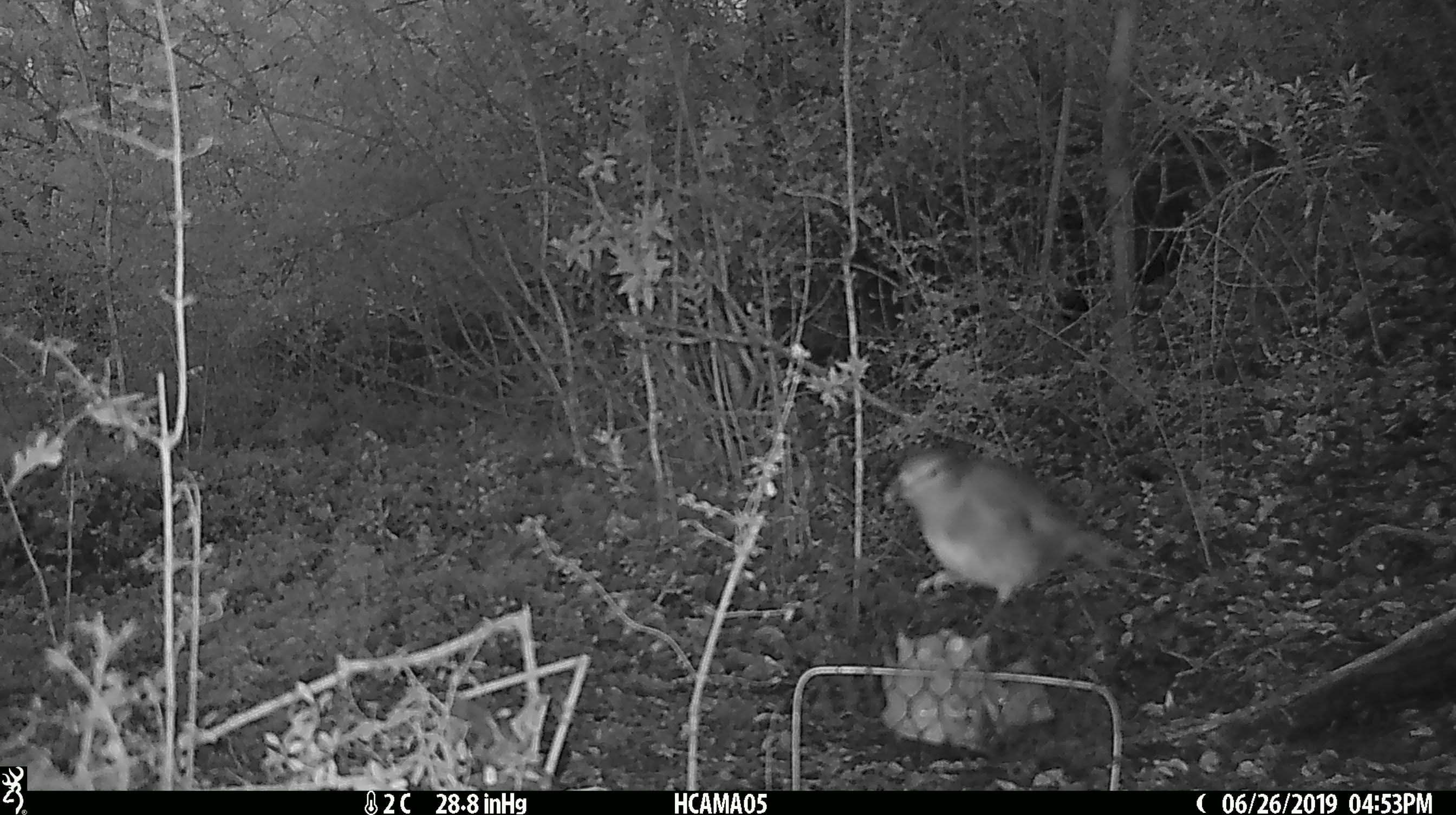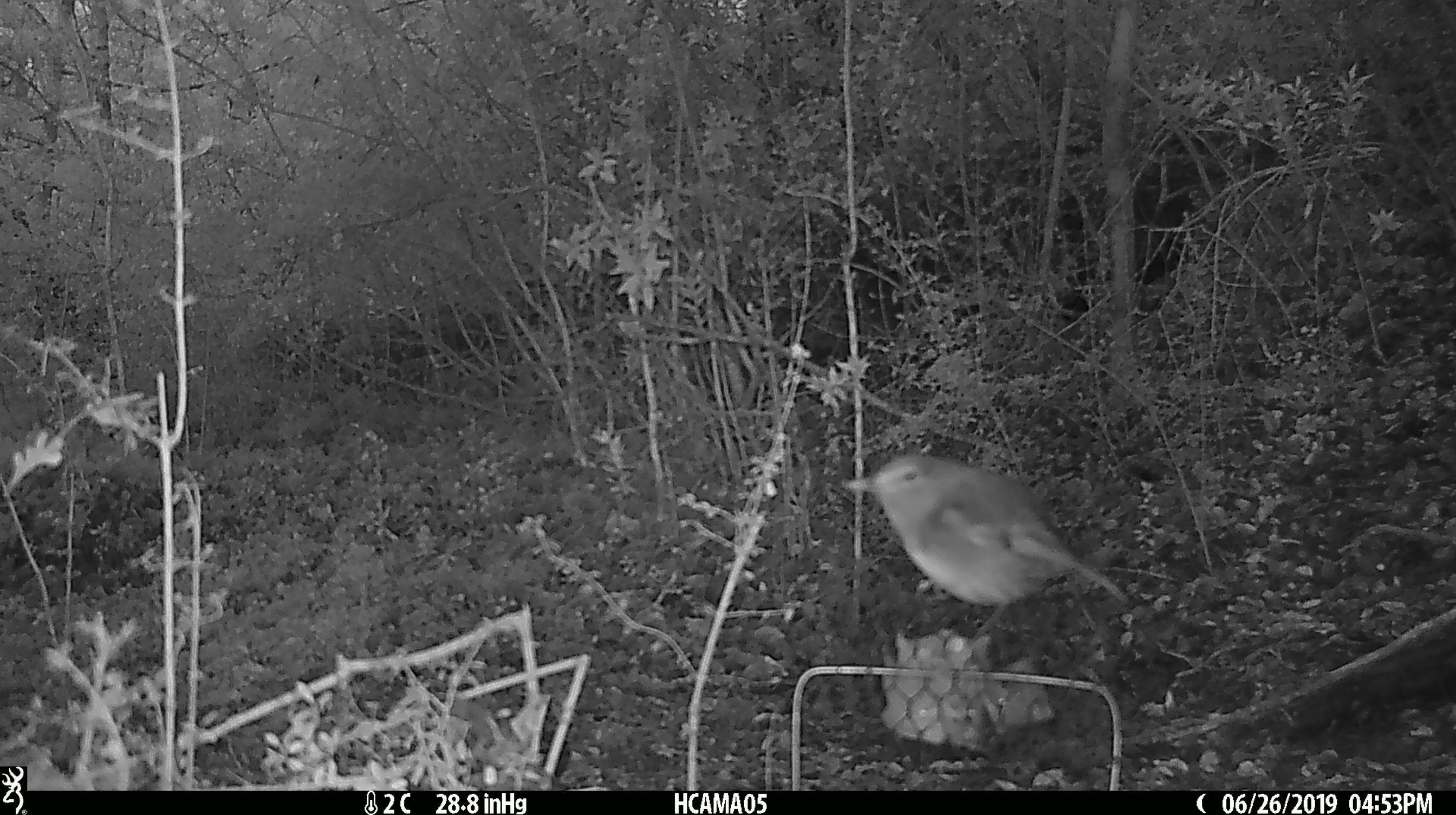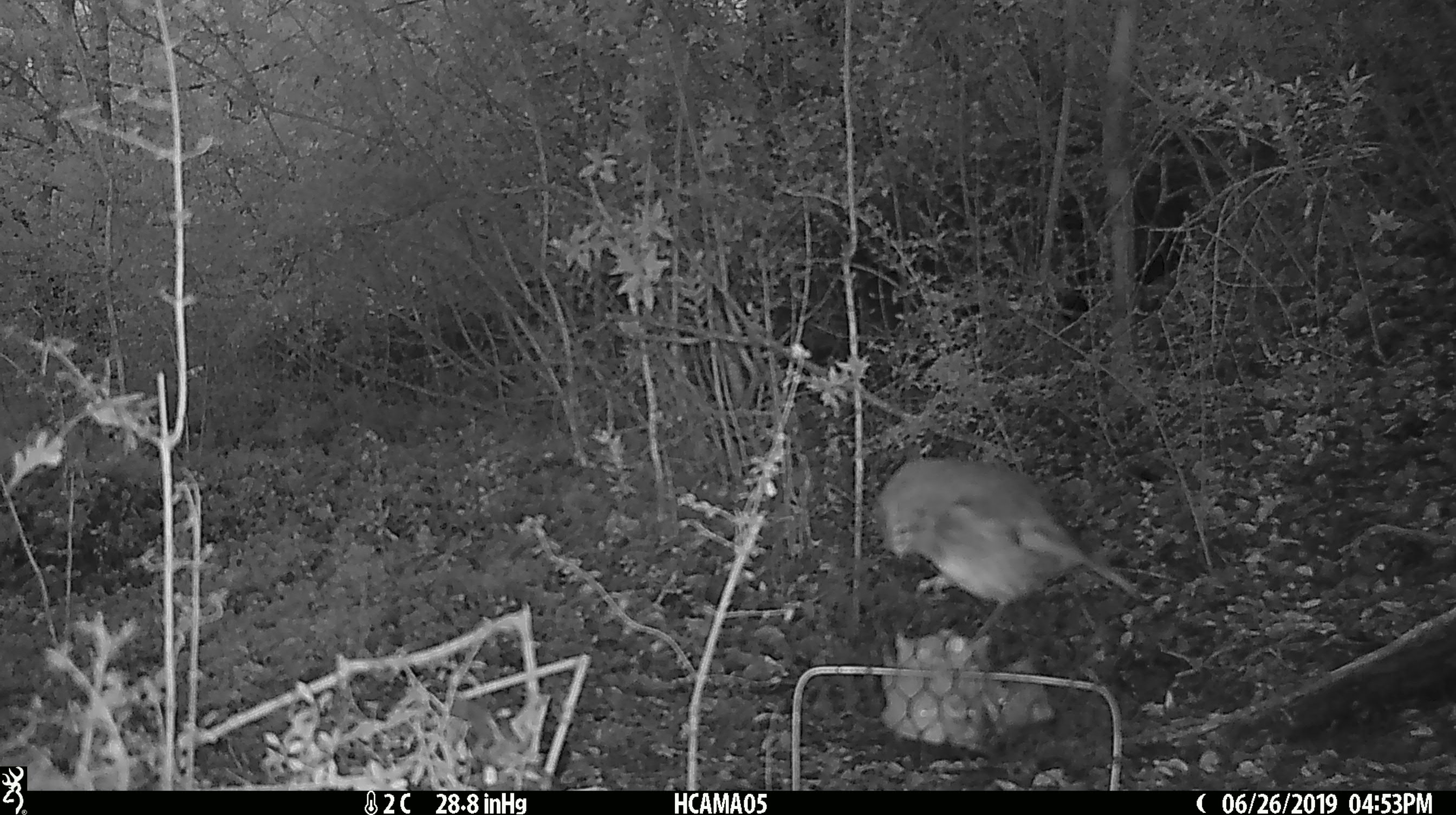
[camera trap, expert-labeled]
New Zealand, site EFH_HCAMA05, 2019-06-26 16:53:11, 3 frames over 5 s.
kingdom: Animalia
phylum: Chordata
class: Aves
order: Passeriformes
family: Petroicidae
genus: Petroica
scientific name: Petroica australis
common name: new zealand robin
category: robin